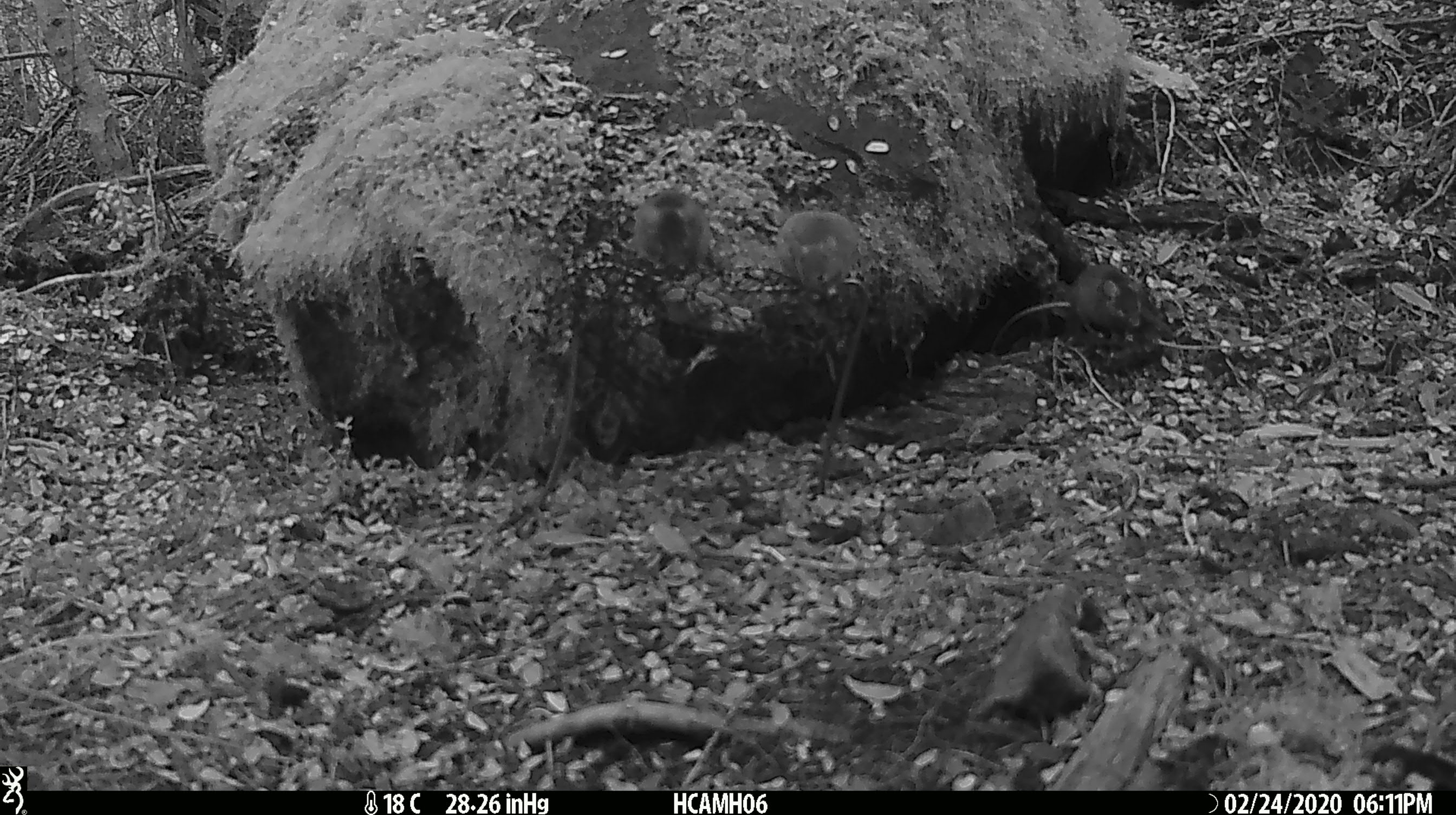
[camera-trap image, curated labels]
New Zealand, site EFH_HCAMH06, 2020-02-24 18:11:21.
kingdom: Animalia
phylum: Chordata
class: Mammalia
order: Rodentia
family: Muridae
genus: Mus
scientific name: Mus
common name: mouse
Mouse (Mus).